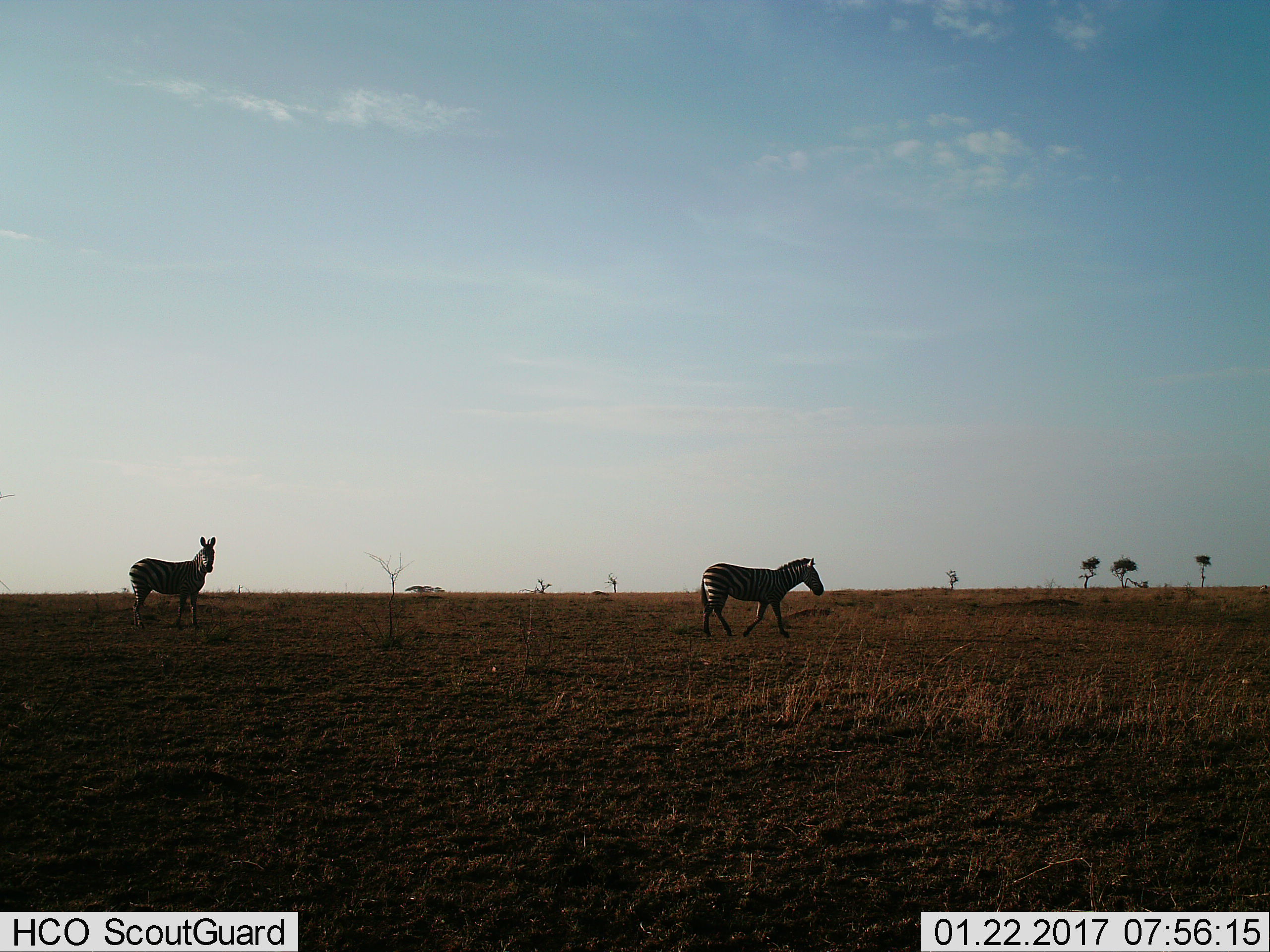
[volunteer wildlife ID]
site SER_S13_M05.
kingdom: Animalia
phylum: Chordata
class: Mammalia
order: Perissodactyla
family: Equidae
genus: Equus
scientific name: Equus quagga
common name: plains zebra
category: zebraplains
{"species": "zebraplains (plains zebra) (Equus quagga)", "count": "2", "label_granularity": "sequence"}